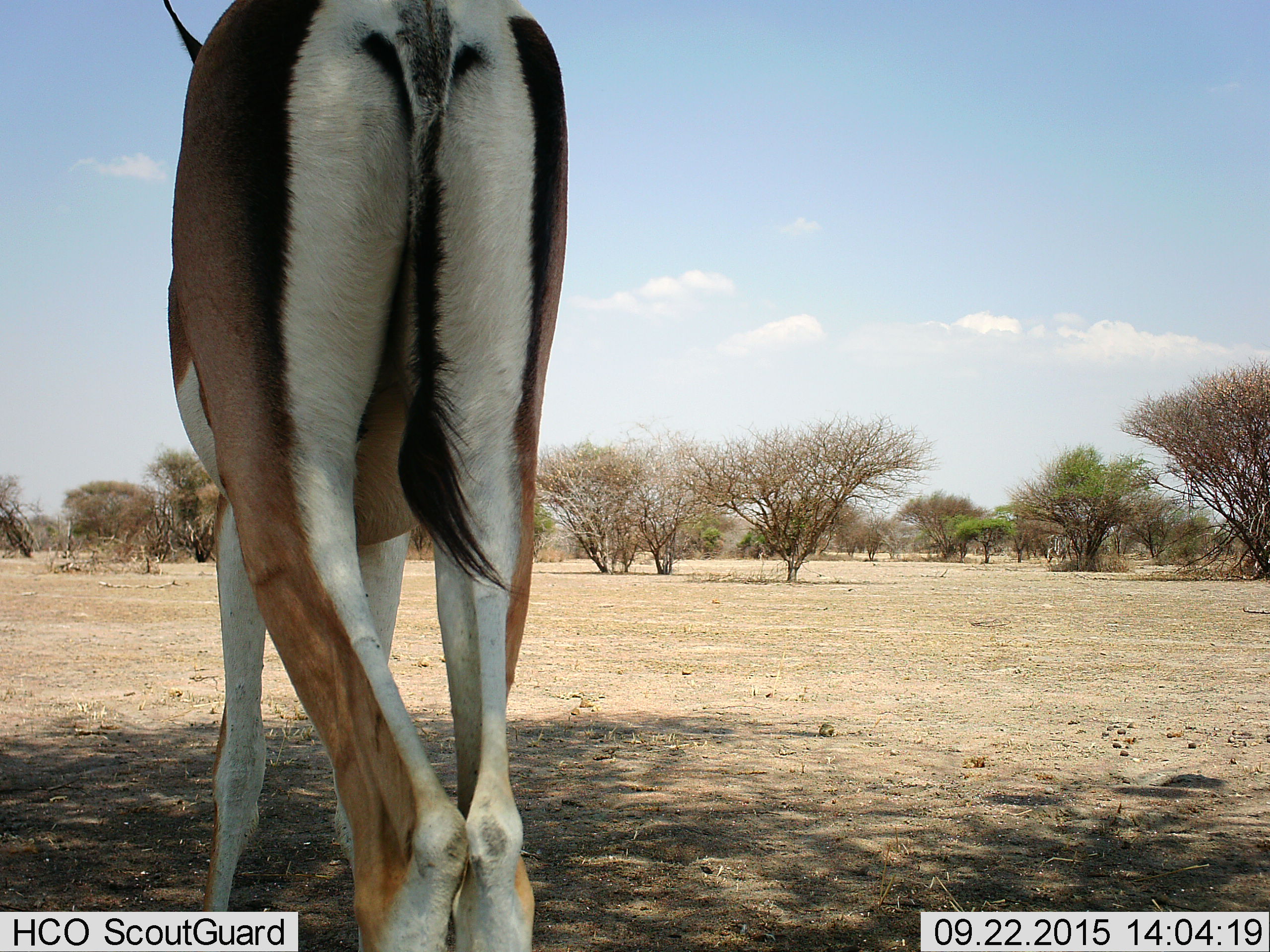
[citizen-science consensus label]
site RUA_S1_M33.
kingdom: Animalia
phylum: Chordata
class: Mammalia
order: Artiodactyla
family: Bovidae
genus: Nanger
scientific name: Nanger granti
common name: grant's gazelle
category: gazellegrants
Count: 1.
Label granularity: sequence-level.